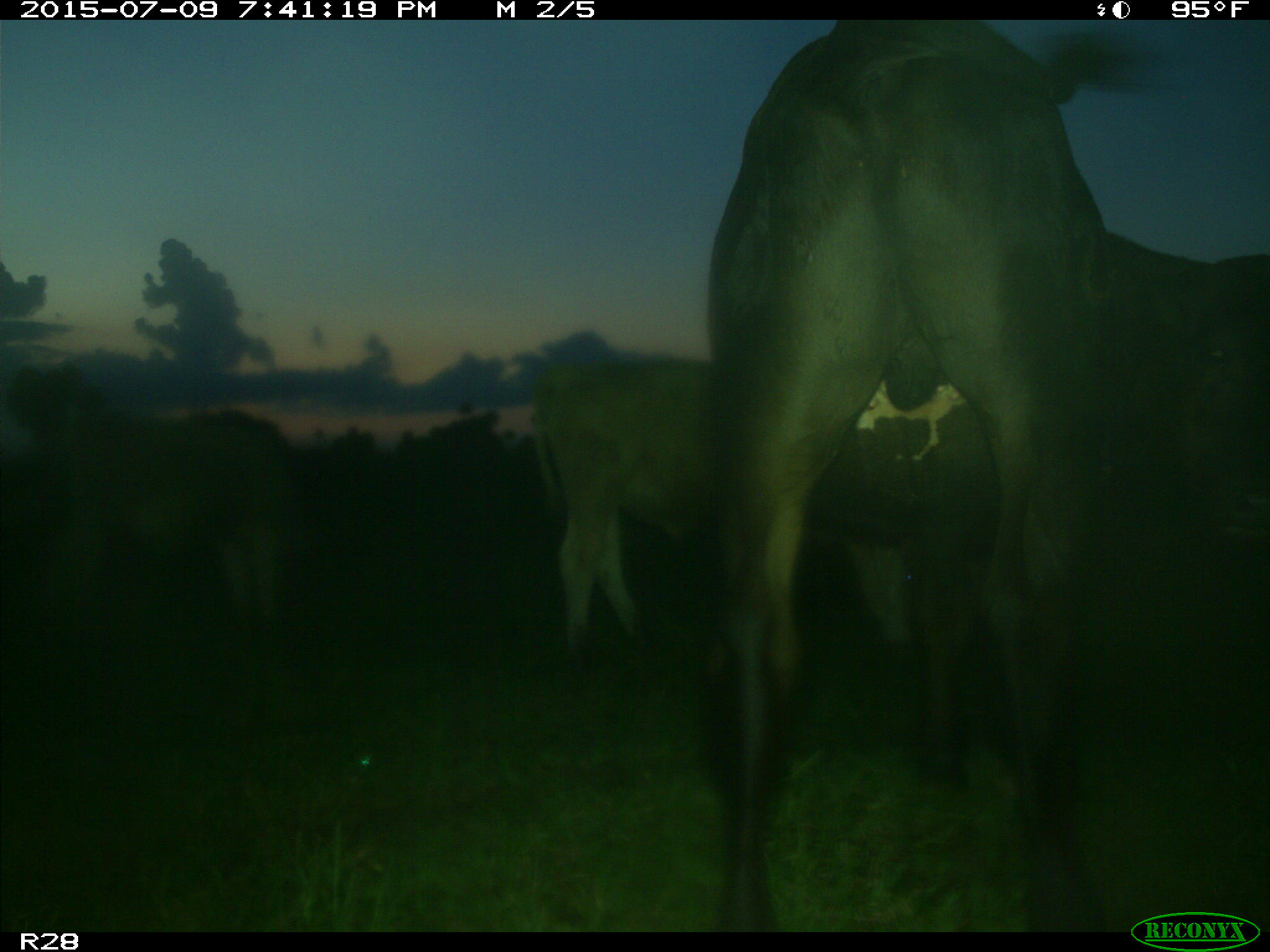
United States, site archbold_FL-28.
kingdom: Animalia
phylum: Chordata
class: Mammalia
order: Artiodactyla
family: Bovidae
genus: Bos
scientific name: Bos taurus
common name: domestic cow